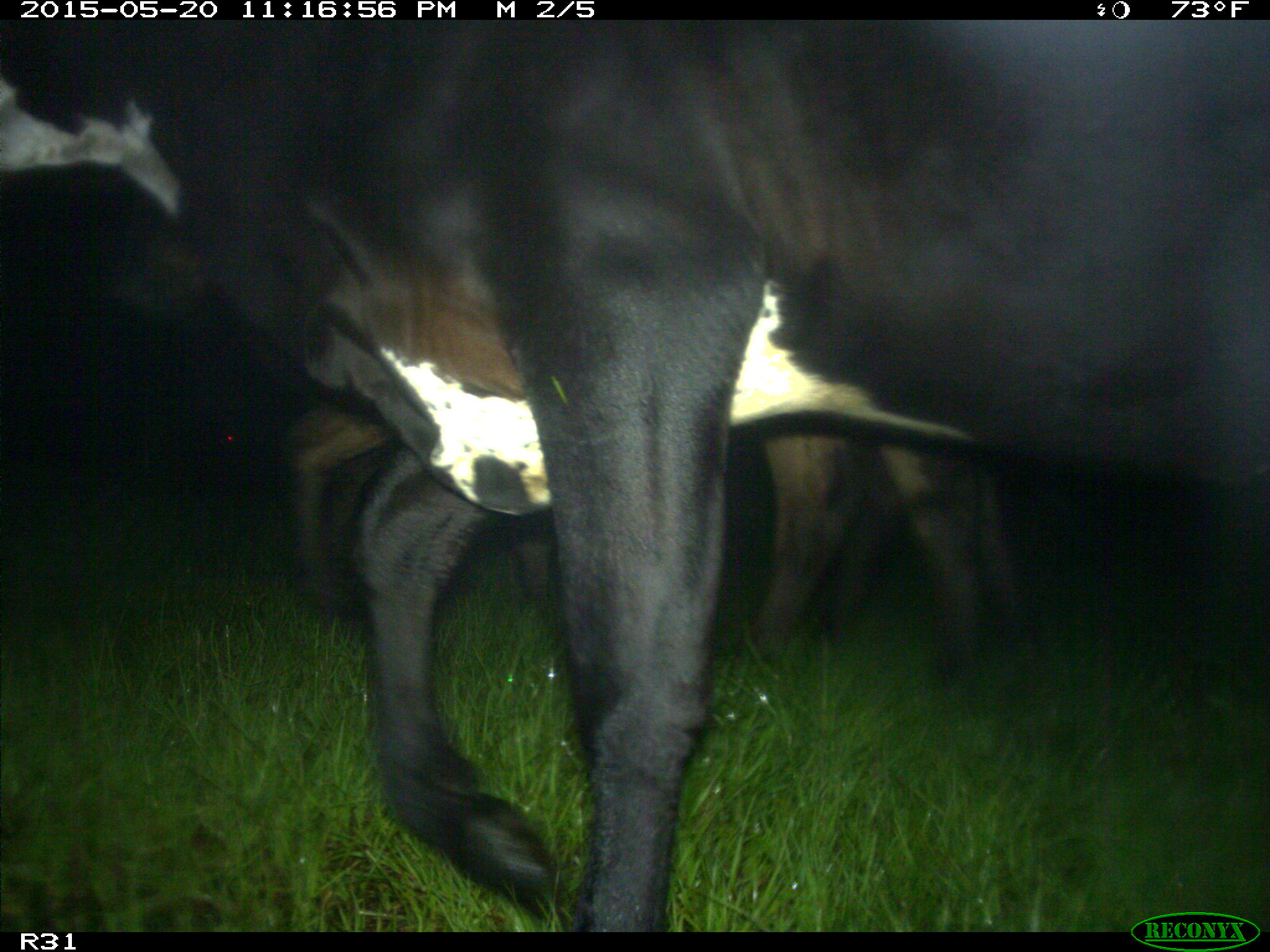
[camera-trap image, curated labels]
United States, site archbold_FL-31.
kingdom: Animalia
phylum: Chordata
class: Mammalia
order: Artiodactyla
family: Bovidae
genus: Bos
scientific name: Bos taurus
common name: domestic cow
Bos taurus (domestic cow).